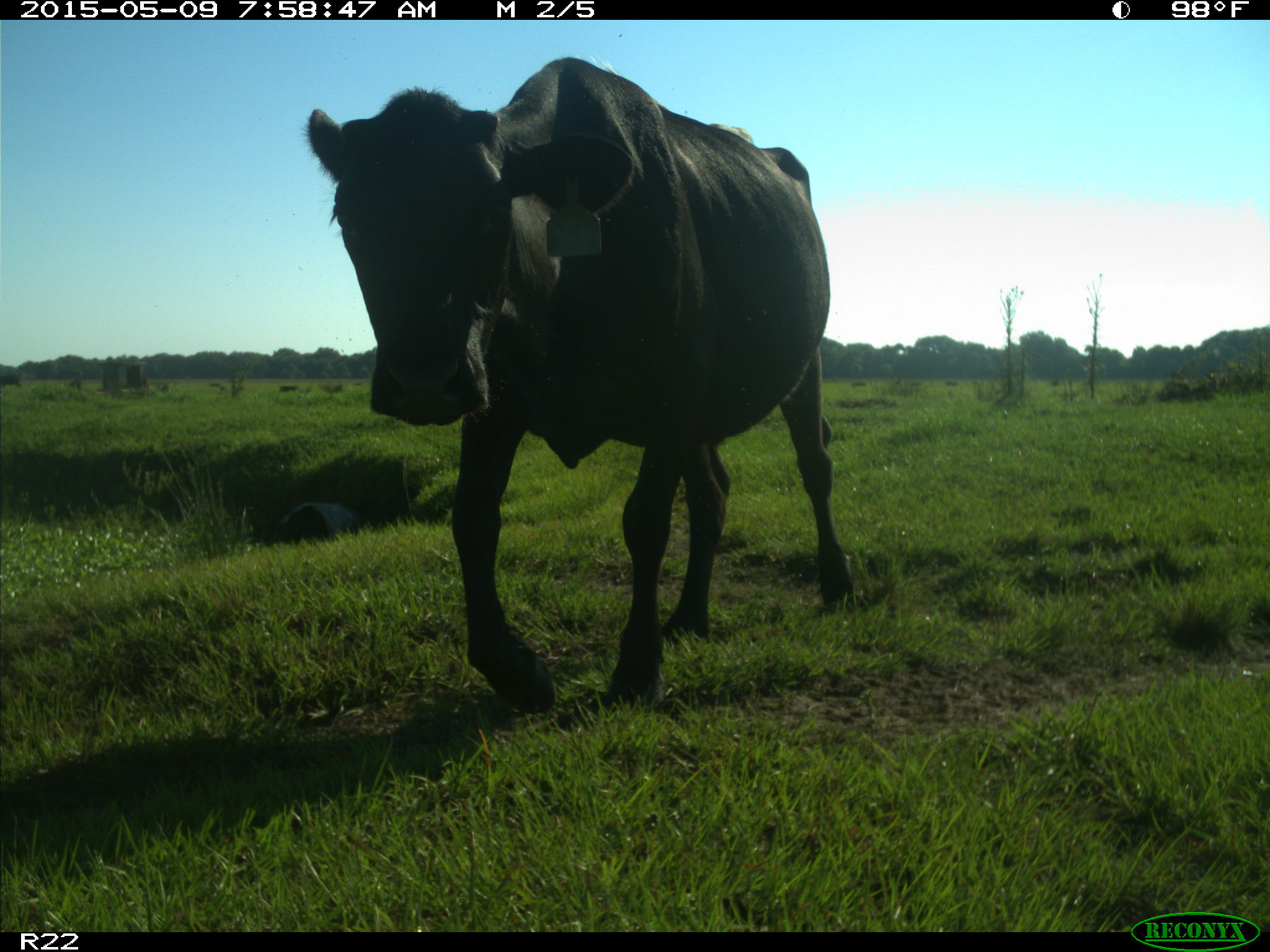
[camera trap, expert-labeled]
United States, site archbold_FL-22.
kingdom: Animalia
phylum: Chordata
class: Mammalia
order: Artiodactyla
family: Bovidae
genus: Bos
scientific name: Bos taurus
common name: domestic cow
Bos taurus (domestic cow).